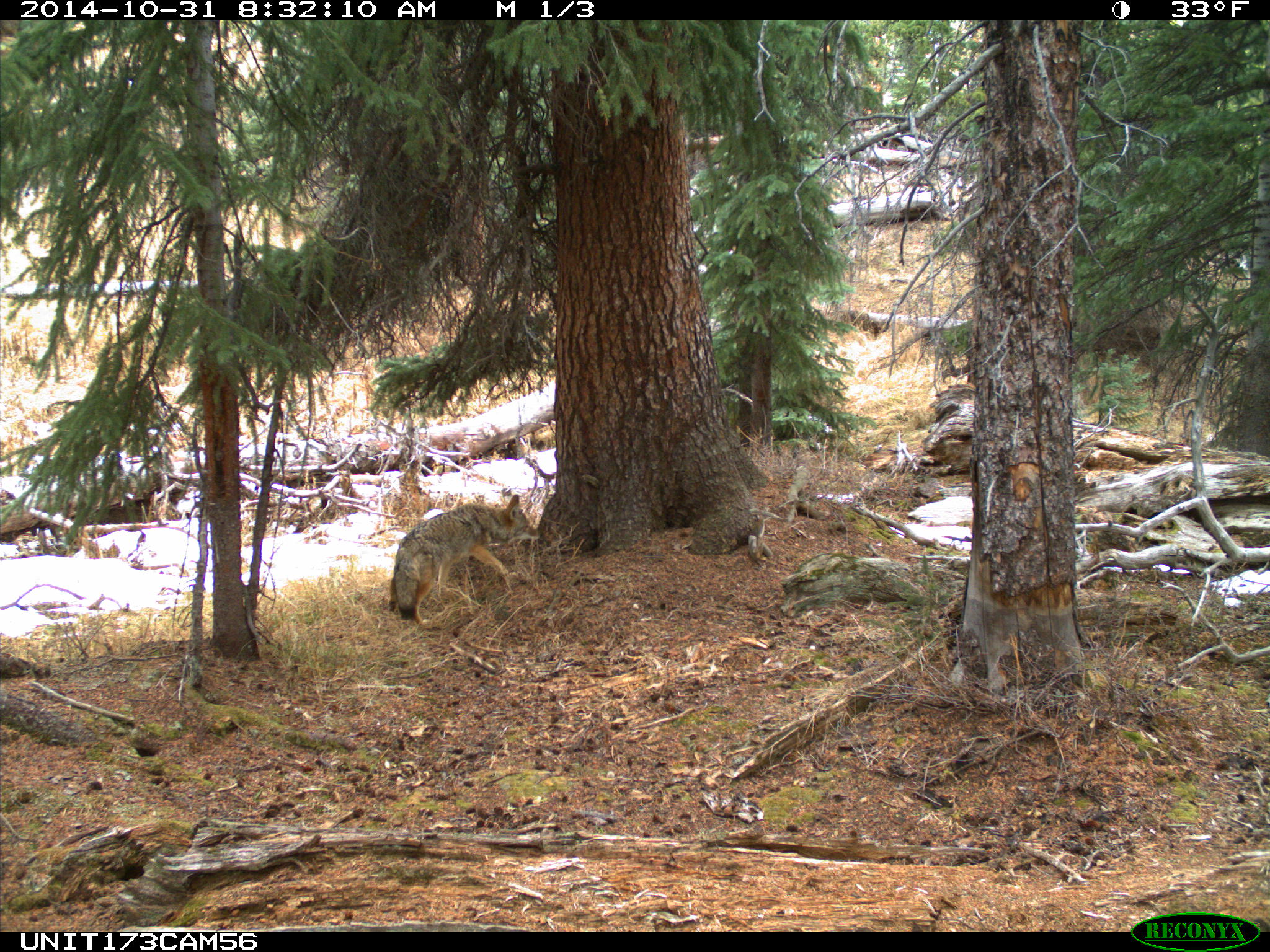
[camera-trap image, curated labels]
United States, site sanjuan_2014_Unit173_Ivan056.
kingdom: Animalia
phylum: Chordata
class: Mammalia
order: Carnivora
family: Canidae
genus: Canis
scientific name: Canis latrans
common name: coyote